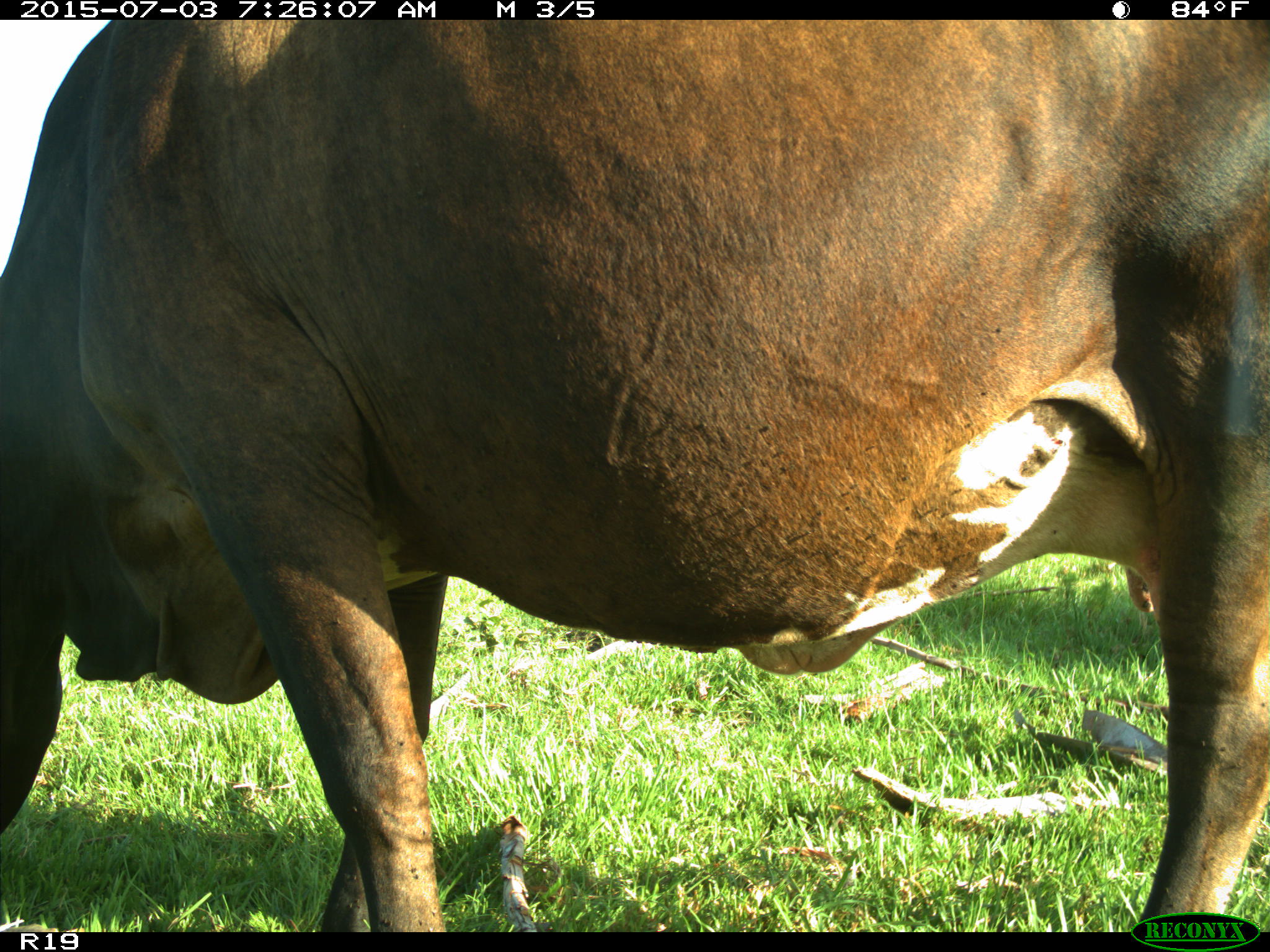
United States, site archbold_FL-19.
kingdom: Animalia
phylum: Chordata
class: Mammalia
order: Artiodactyla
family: Bovidae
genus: Bos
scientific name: Bos taurus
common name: domestic cow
Bos taurus (domestic cow).